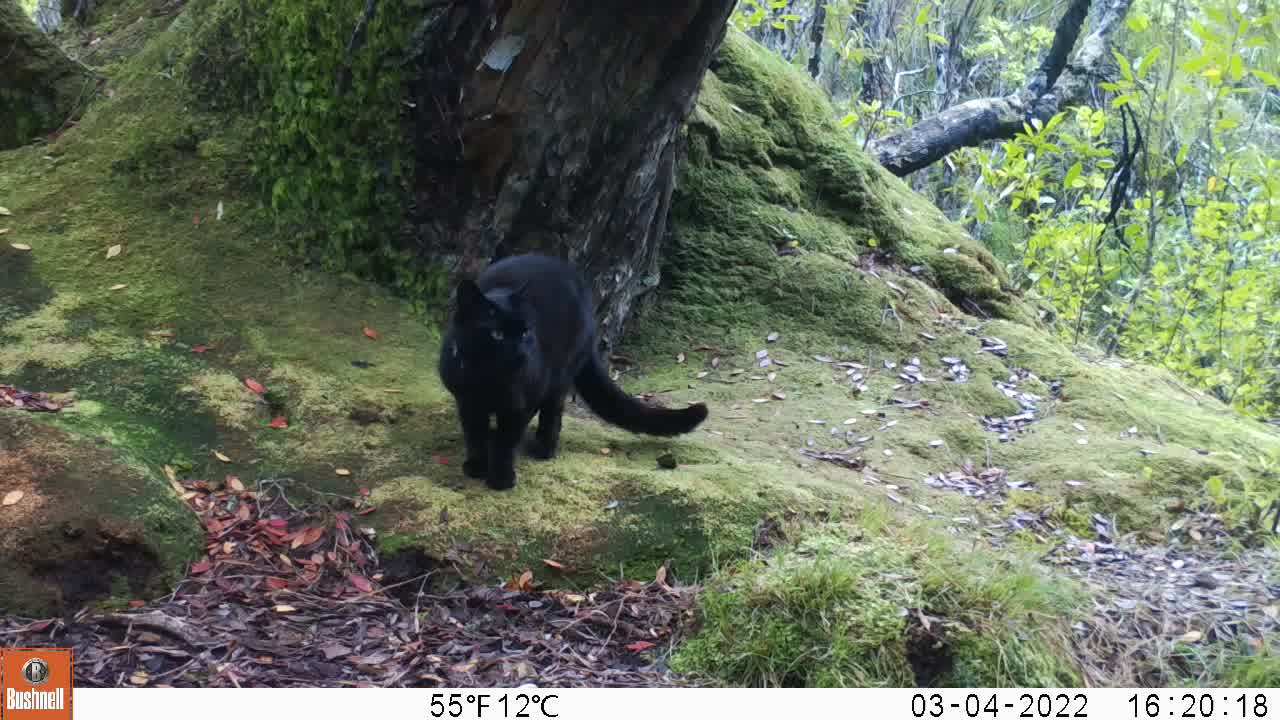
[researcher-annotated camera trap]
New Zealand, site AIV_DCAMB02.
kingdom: Animalia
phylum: Chordata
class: Mammalia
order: Carnivora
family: Felidae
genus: Felis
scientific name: Felis catus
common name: domestic cat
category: cat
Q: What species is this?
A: Cat (domestic cat) (Felis catus).